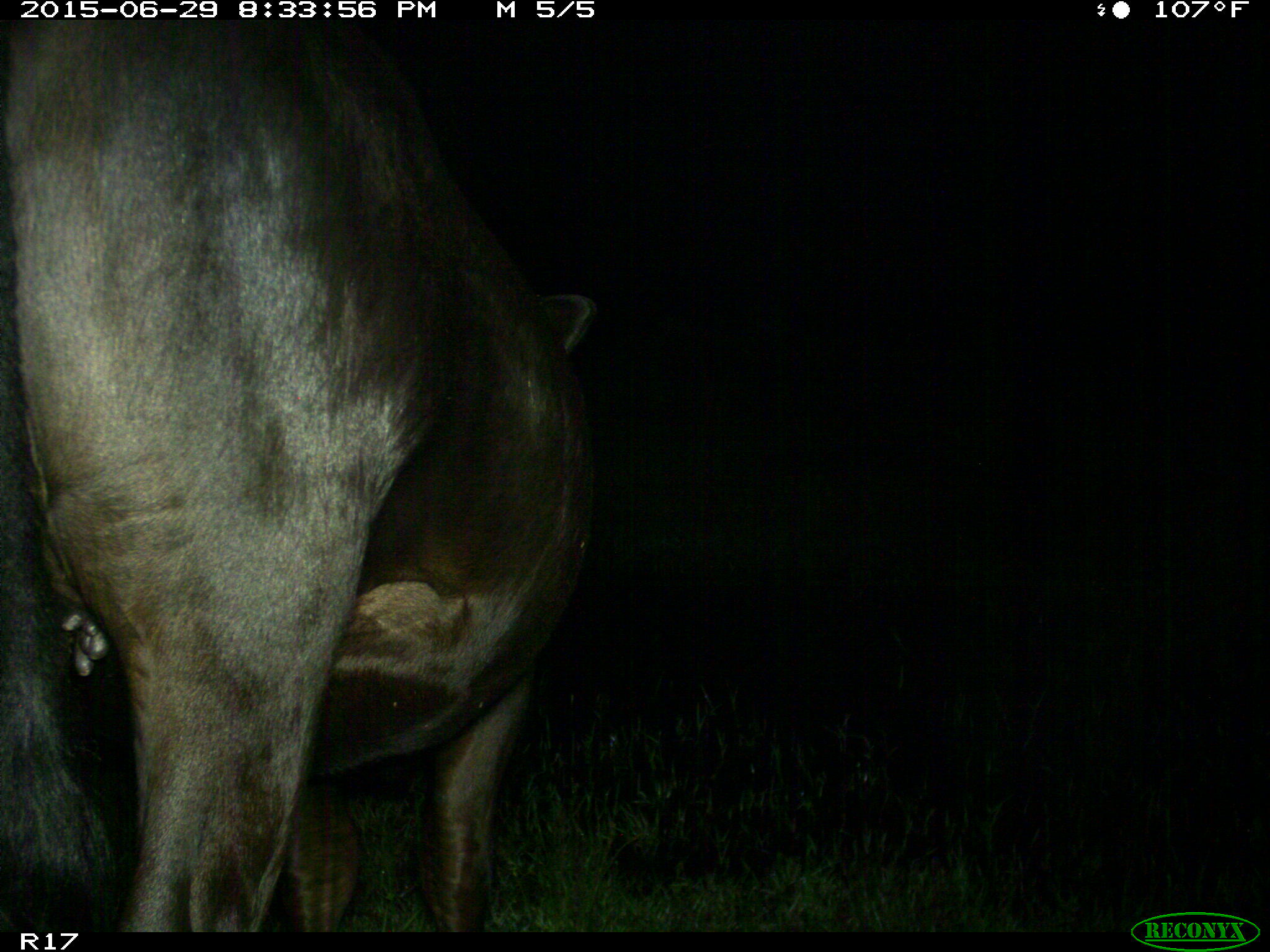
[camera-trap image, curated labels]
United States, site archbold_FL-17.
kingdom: Animalia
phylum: Chordata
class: Mammalia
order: Artiodactyla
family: Bovidae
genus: Bos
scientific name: Bos taurus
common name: domestic cow